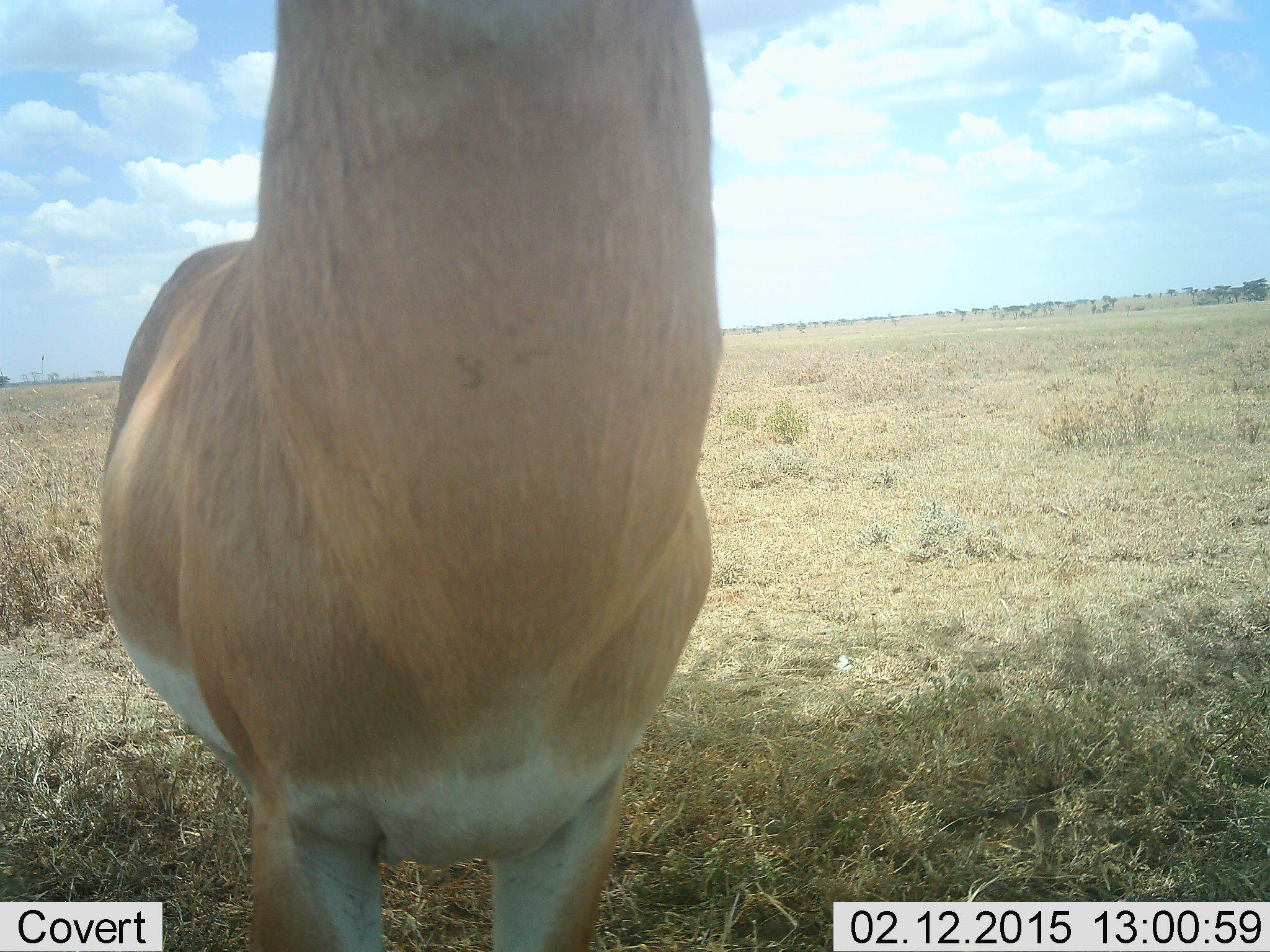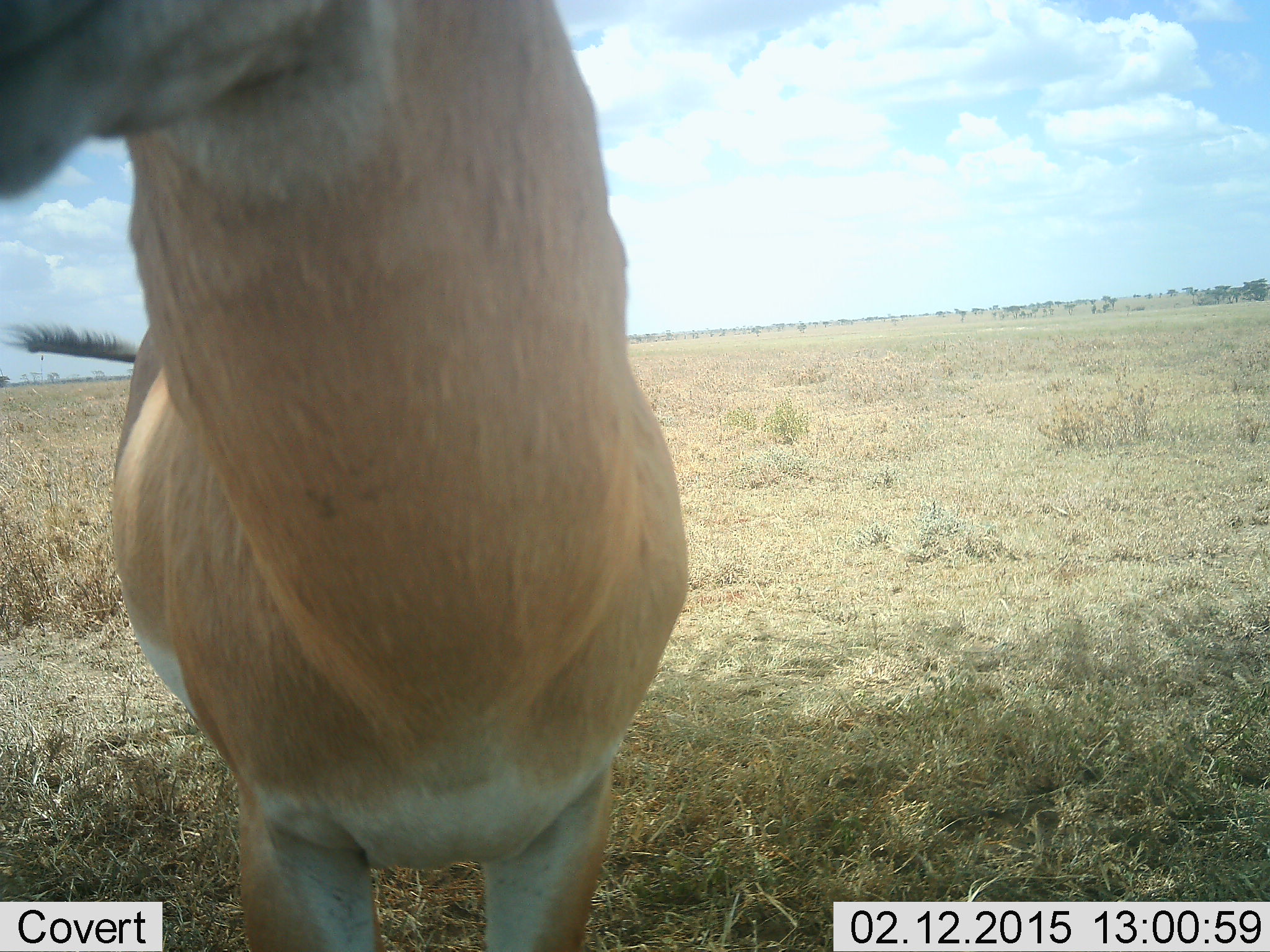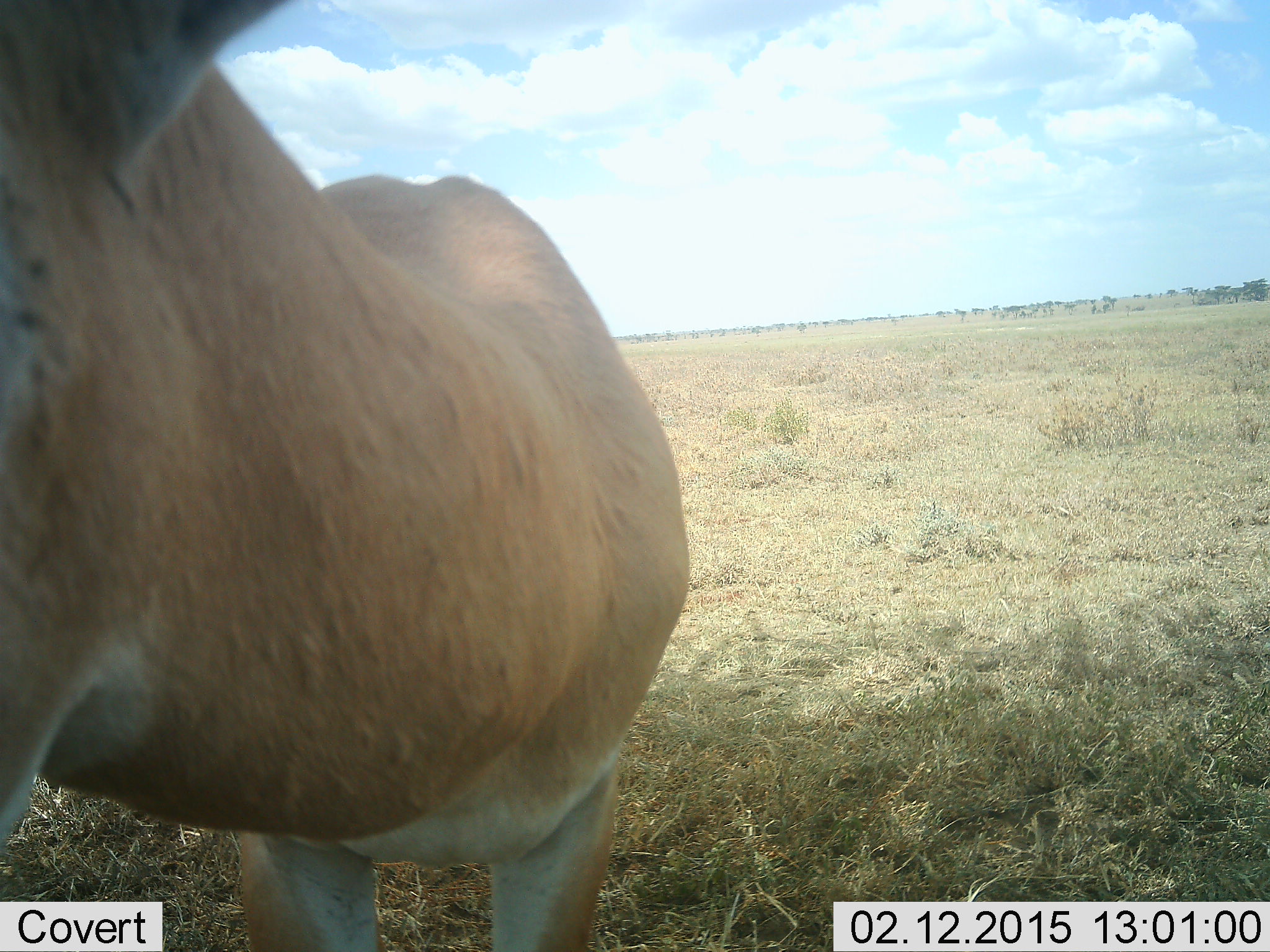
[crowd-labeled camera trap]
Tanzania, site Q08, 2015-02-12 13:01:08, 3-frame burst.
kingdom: Animalia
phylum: Chordata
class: Mammalia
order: Artiodactyla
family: Bovidae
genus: Nanger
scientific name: Nanger granti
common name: grant's gazelle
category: gazellegrants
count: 1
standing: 90%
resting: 0%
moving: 0%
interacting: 0%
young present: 0%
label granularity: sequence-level